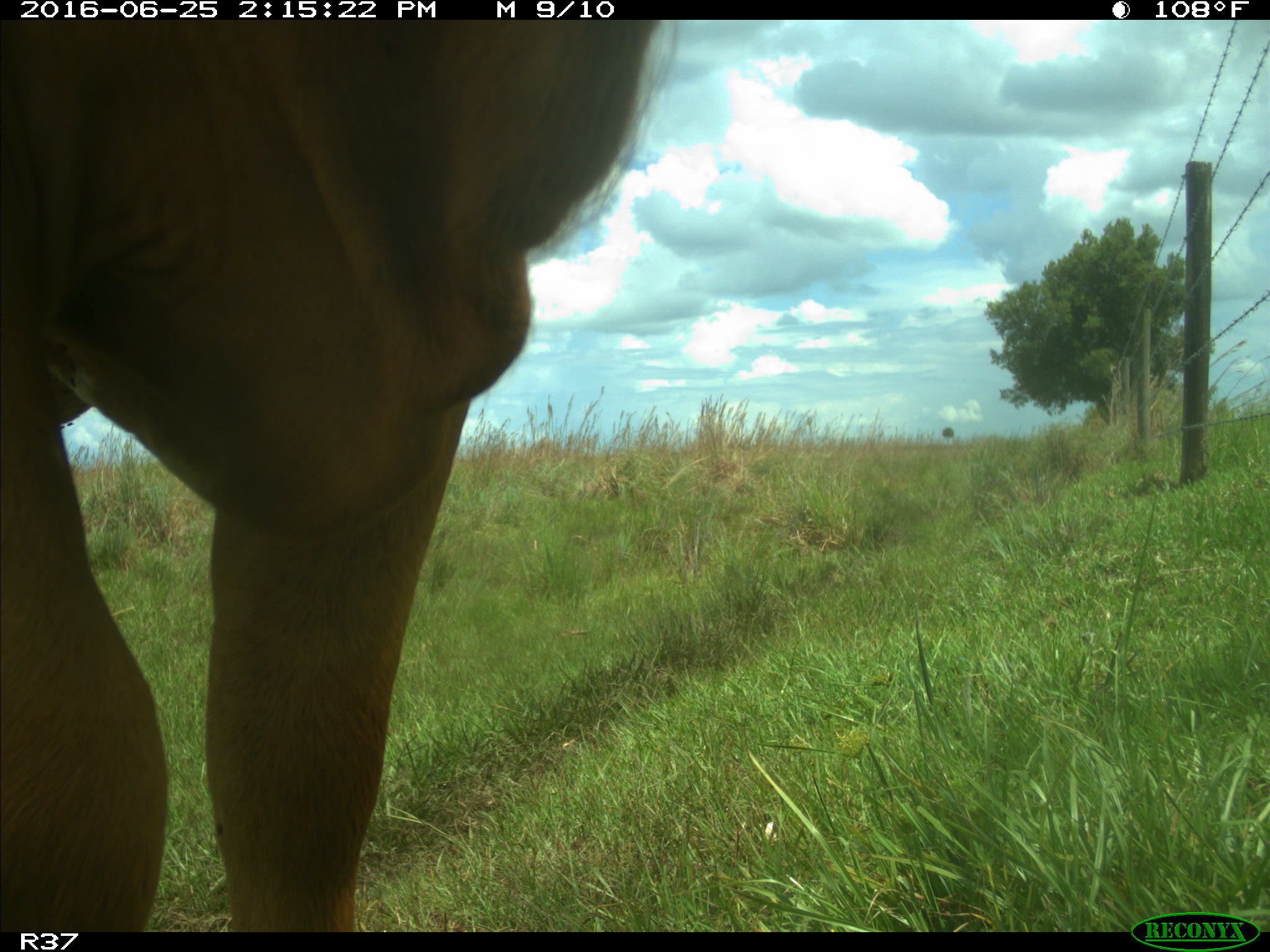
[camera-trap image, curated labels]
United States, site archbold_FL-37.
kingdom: Animalia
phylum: Chordata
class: Mammalia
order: Artiodactyla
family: Bovidae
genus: Bos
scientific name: Bos taurus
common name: domestic cow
Bos taurus (domestic cow).